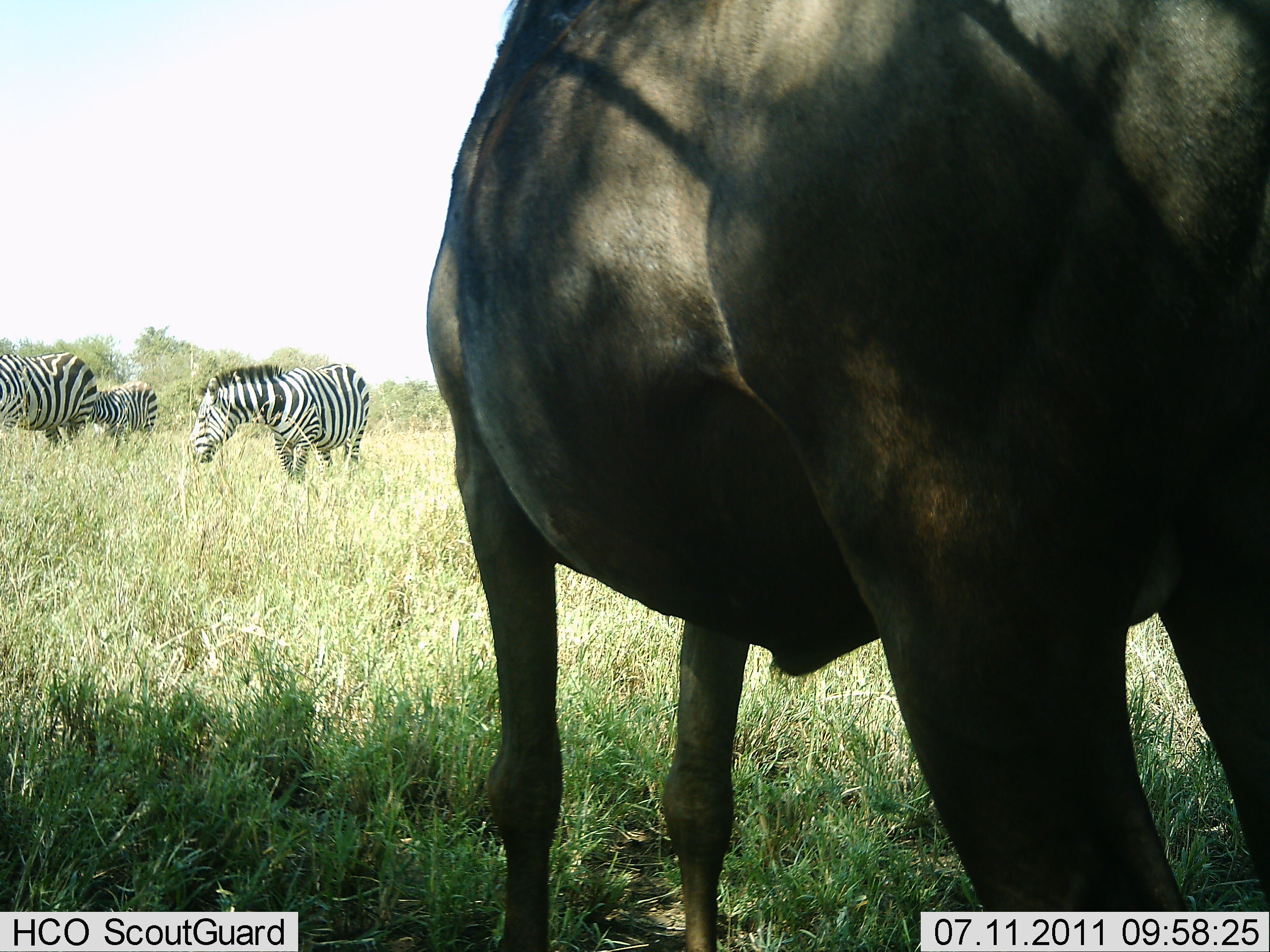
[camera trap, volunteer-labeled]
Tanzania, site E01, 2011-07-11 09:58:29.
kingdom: Animalia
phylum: Chordata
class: Mammalia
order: Artiodactyla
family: Bovidae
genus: Connochaetes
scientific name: Connochaetes taurinus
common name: blue wildebeest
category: wildebeest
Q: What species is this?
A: Wildebeest (blue wildebeest) (Connochaetes taurinus).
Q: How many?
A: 1.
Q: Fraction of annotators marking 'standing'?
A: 100%.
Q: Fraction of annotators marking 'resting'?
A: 0%.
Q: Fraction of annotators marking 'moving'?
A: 0%.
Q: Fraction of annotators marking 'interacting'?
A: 0%.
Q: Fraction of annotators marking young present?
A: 0%.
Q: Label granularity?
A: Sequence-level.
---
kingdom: Animalia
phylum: Chordata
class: Mammalia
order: Perissodactyla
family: Equidae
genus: Equus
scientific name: Equus quagga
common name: plains zebra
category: zebra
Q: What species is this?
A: Zebra (plains zebra) (Equus quagga).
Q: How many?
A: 3.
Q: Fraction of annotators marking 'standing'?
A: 100%.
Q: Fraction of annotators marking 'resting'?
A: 0%.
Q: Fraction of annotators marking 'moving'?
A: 0%.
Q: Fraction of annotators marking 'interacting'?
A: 0%.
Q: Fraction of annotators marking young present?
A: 0%.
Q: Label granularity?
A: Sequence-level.